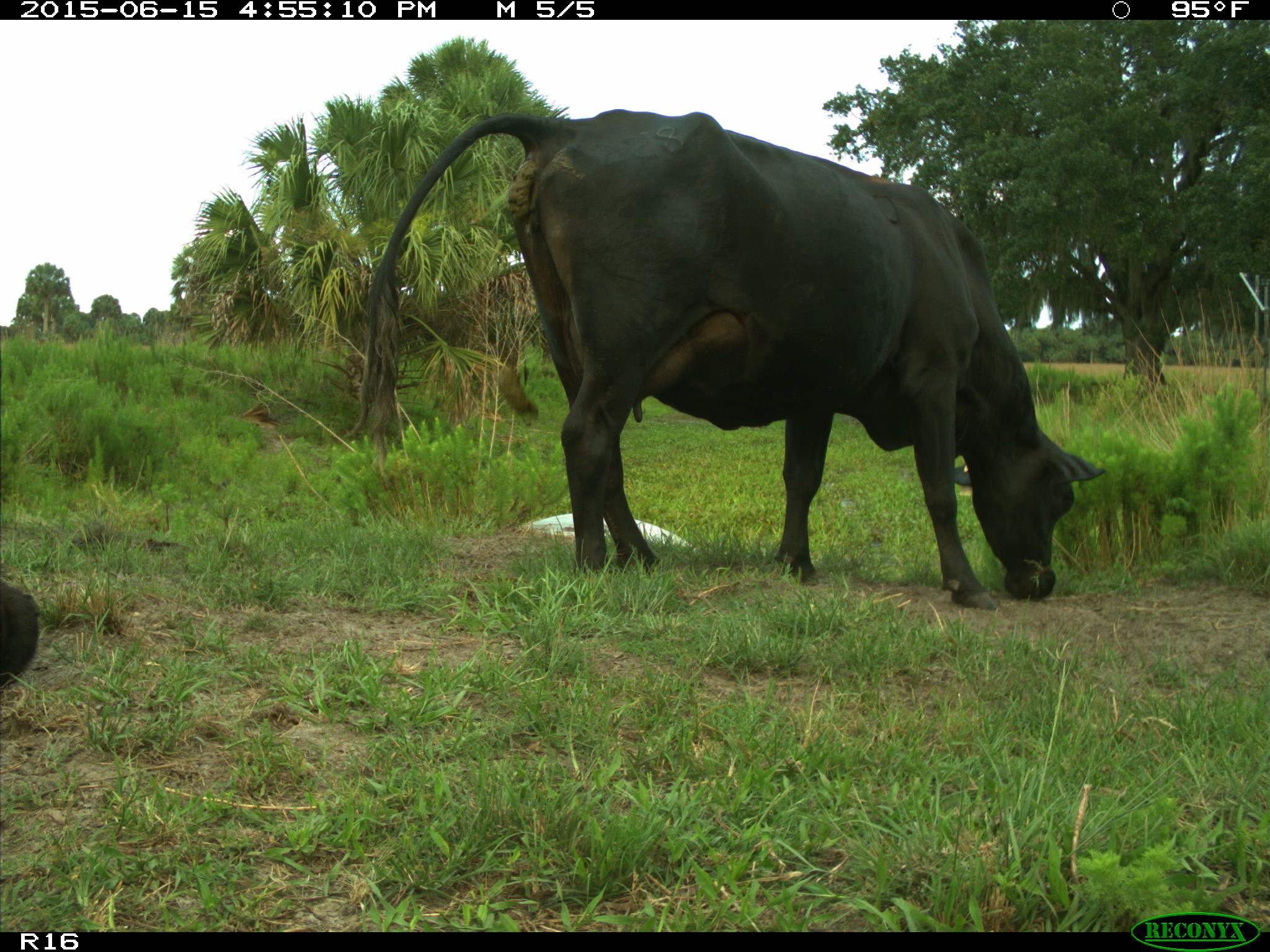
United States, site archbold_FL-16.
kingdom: Animalia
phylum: Chordata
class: Mammalia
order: Artiodactyla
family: Bovidae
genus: Bos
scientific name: Bos taurus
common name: domestic cow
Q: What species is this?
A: Bos taurus (domestic cow).